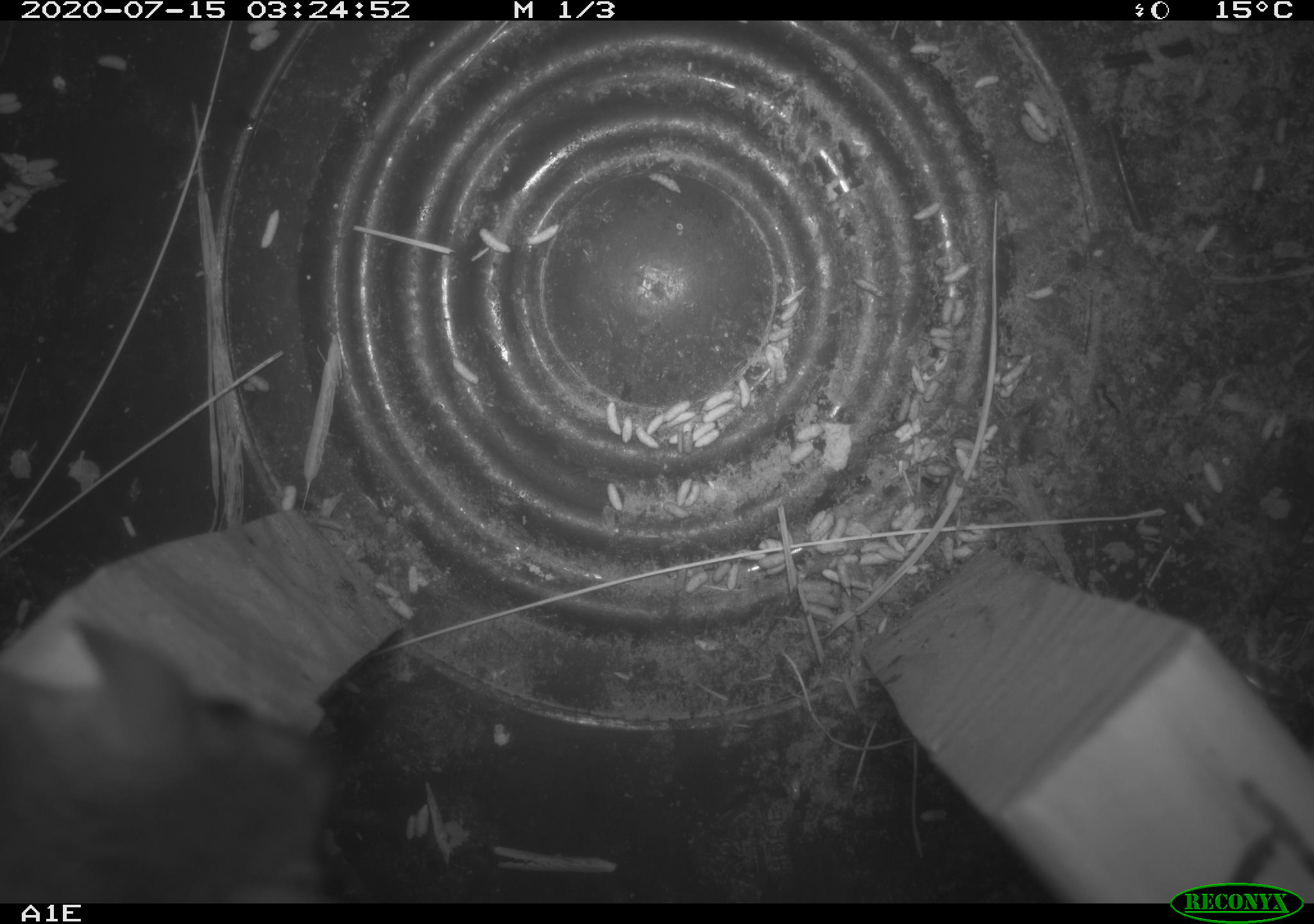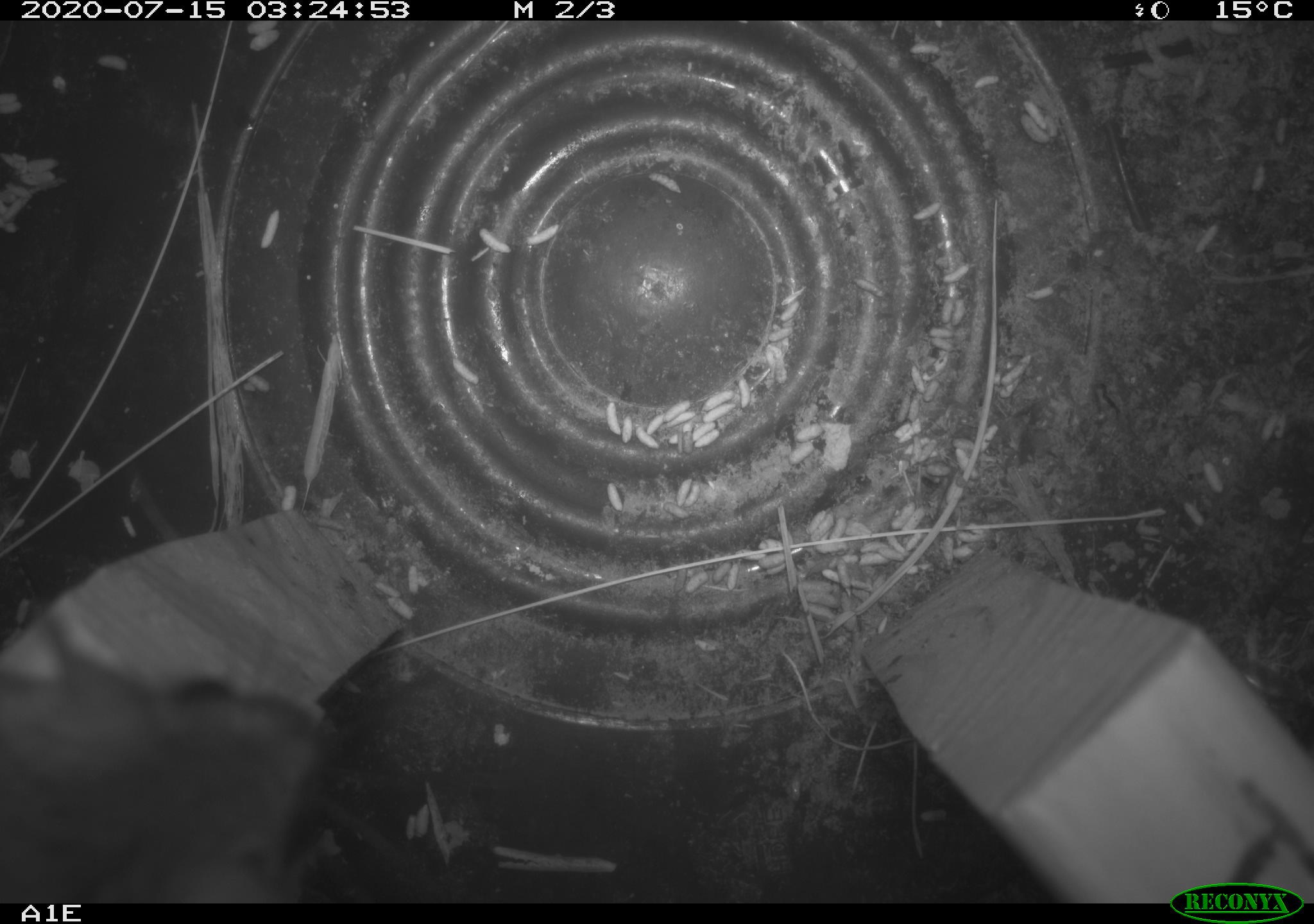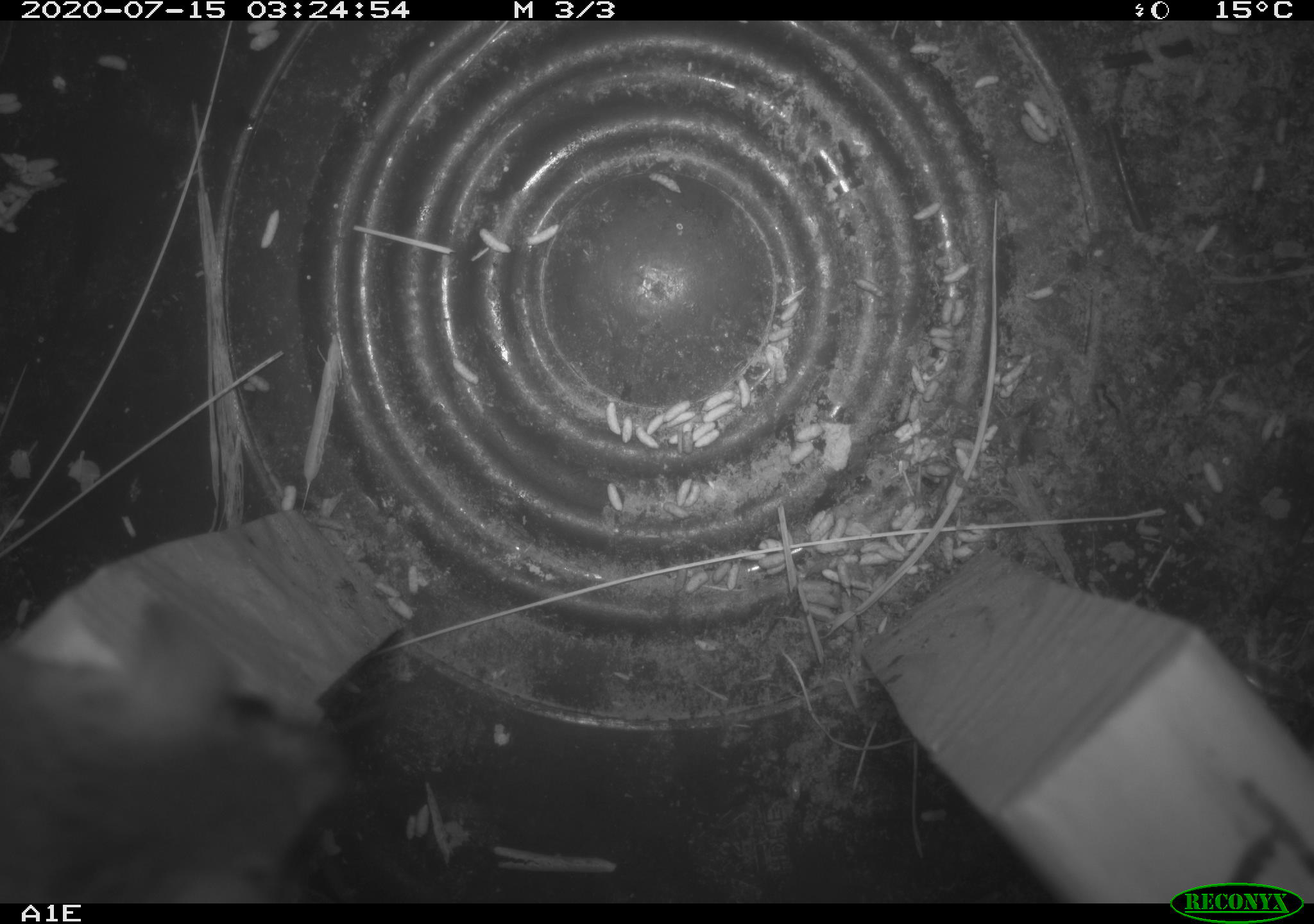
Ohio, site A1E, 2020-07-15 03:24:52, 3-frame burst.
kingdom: Animalia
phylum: Chordata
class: Mammalia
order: Rodentia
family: Cricetidae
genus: Peromyscus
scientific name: Peromyscus leucopus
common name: white-footed mouse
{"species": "white-footed mouse (Peromyscus leucopus)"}